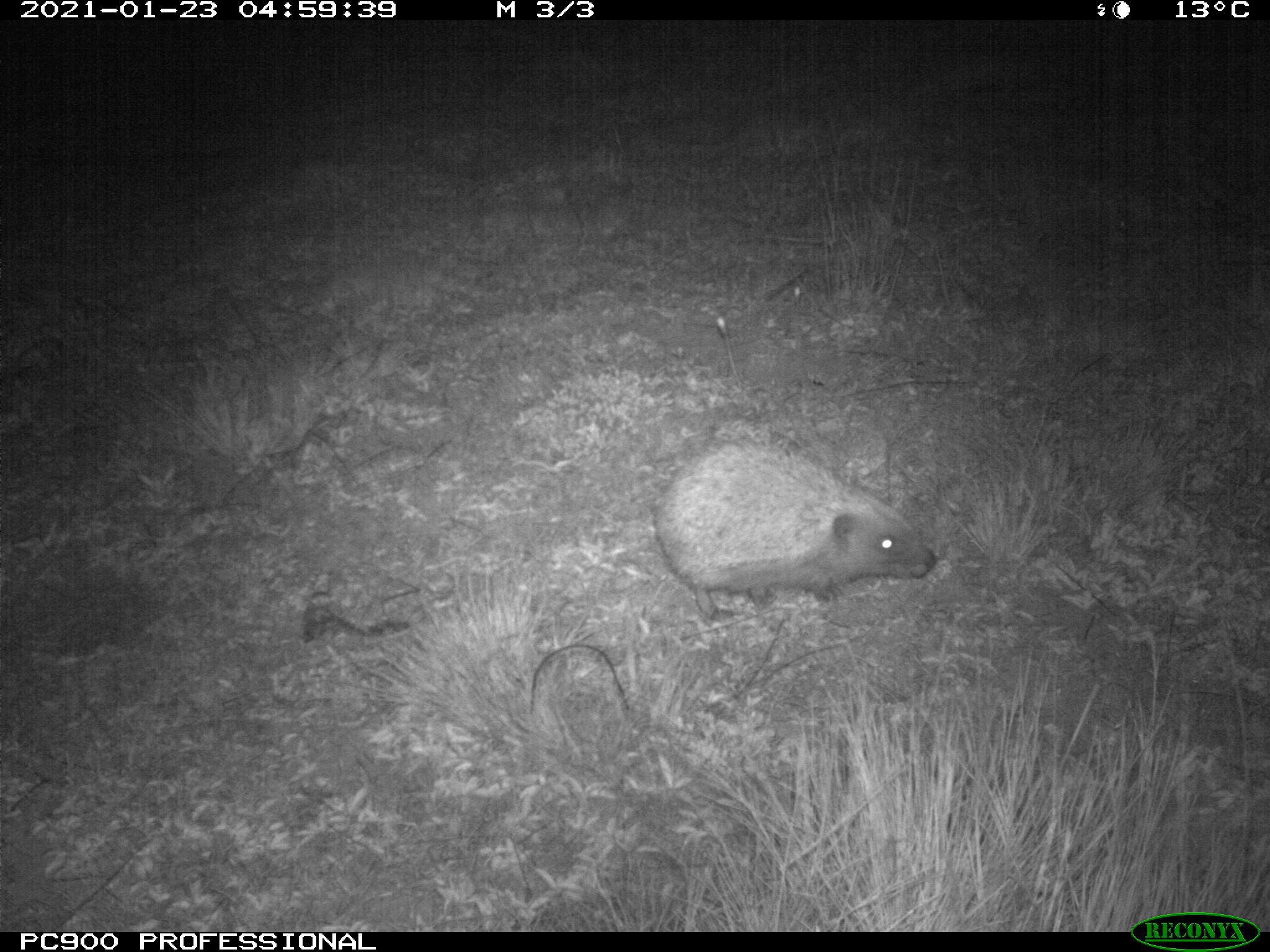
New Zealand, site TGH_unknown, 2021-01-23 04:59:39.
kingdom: Animalia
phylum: Chordata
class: Mammalia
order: Eulipotyphla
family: Erinaceidae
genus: Erinaceus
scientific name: Erinaceus europaeus europaeus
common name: european hedgehog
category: hedgehog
Hedgehog (european hedgehog) (Erinaceus europaeus europaeus).